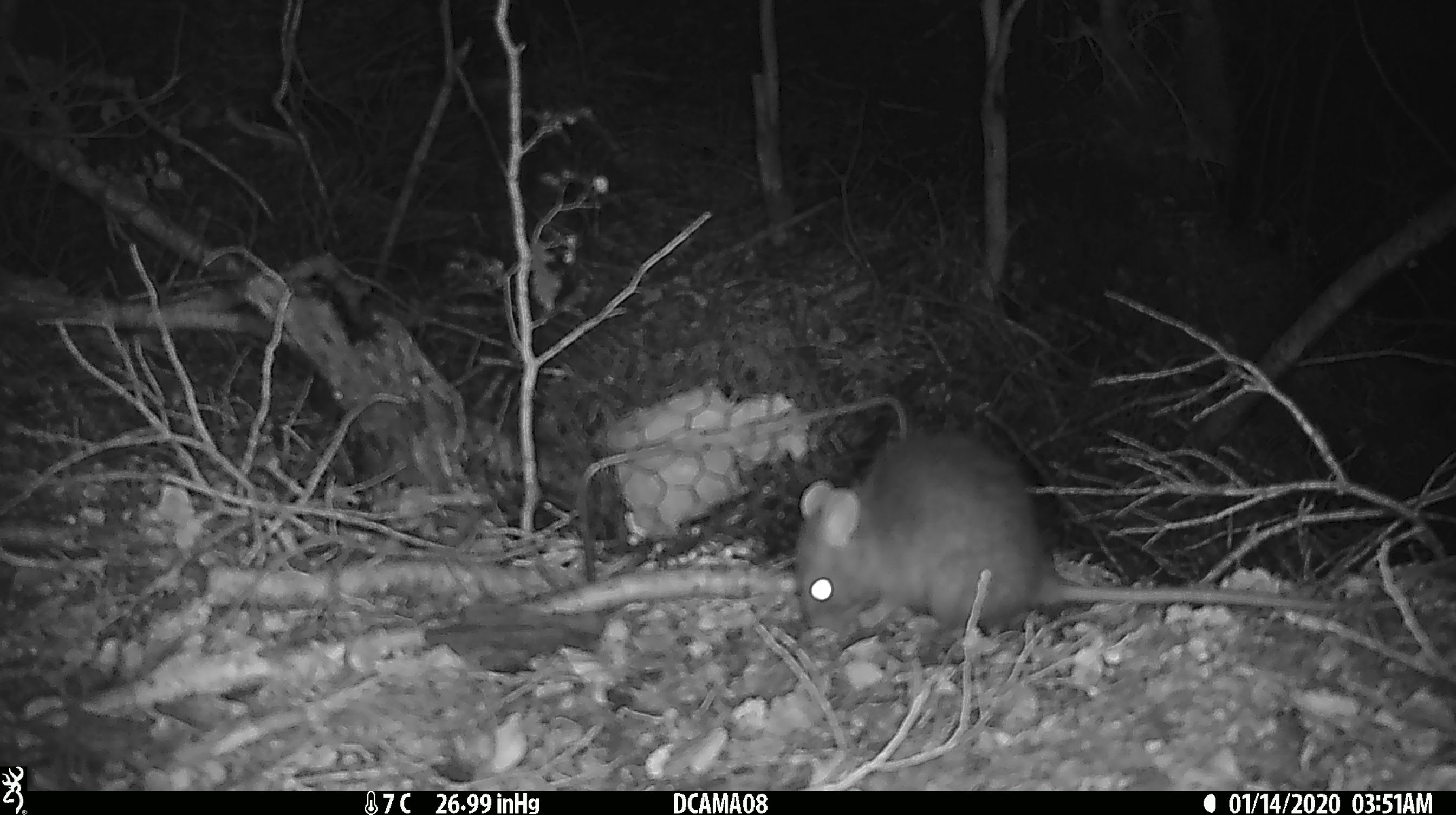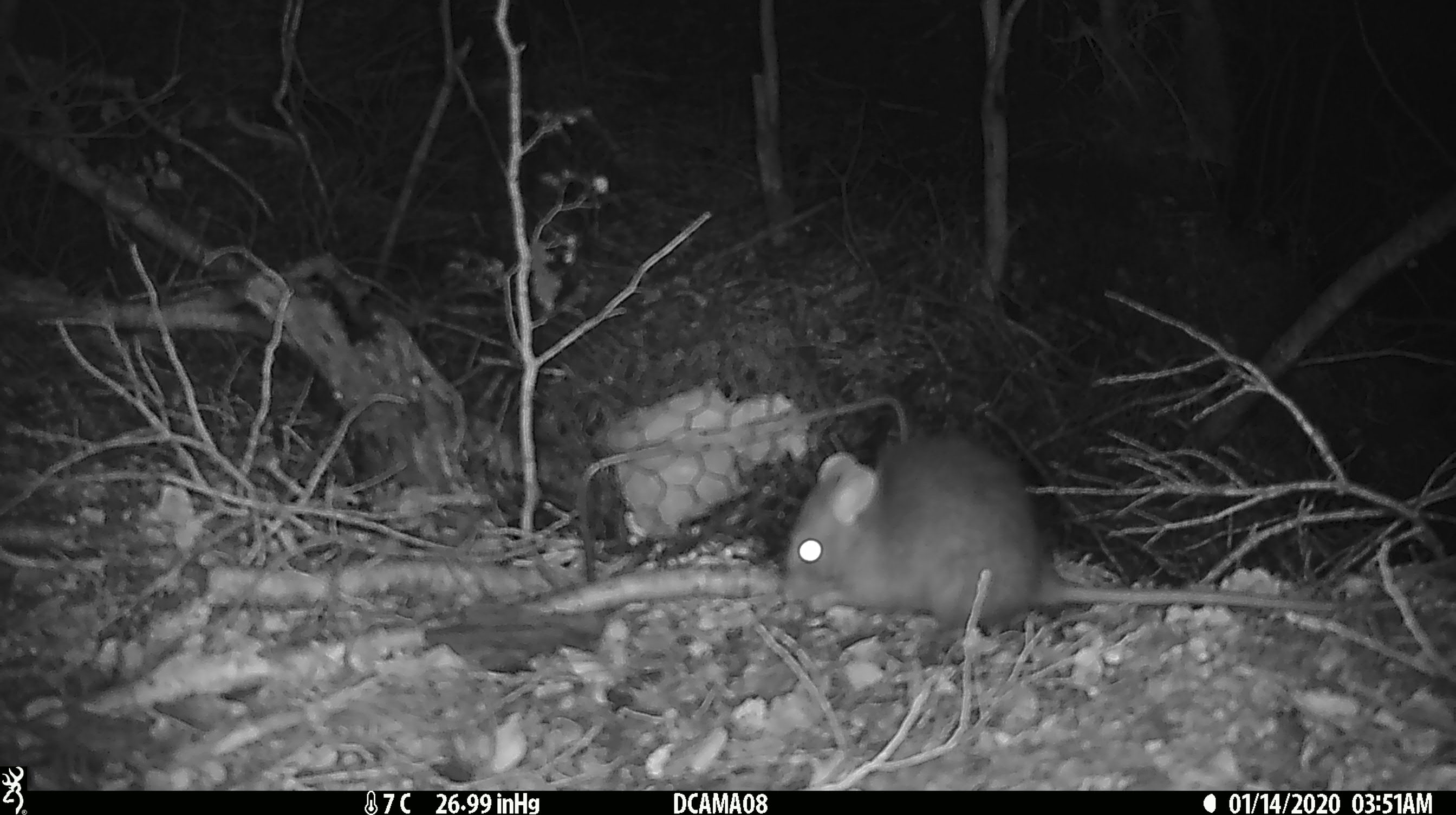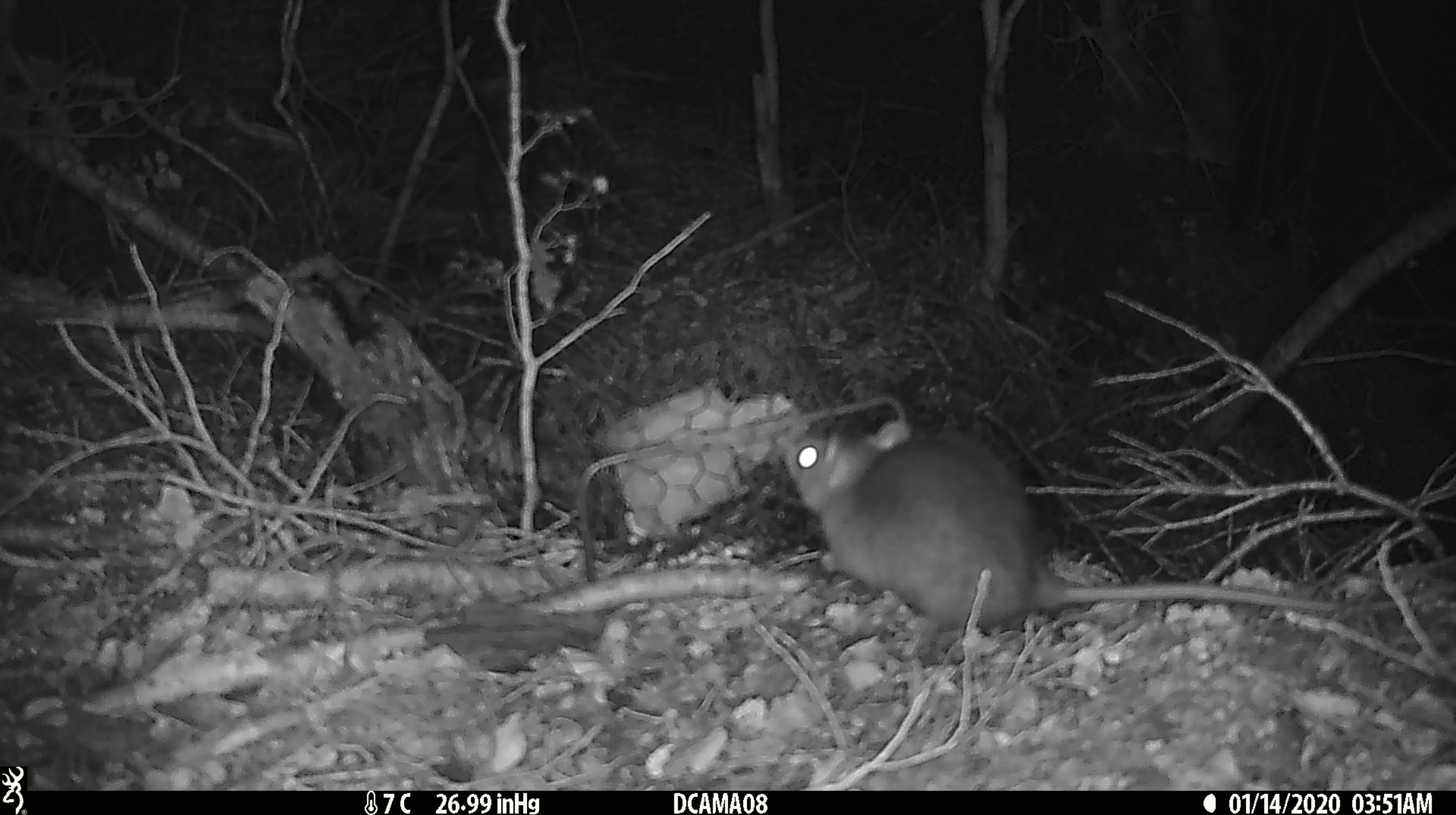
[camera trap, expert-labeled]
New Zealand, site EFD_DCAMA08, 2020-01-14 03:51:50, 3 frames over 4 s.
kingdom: Animalia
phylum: Chordata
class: Mammalia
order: Rodentia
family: Muridae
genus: Rattus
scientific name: Rattus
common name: rat